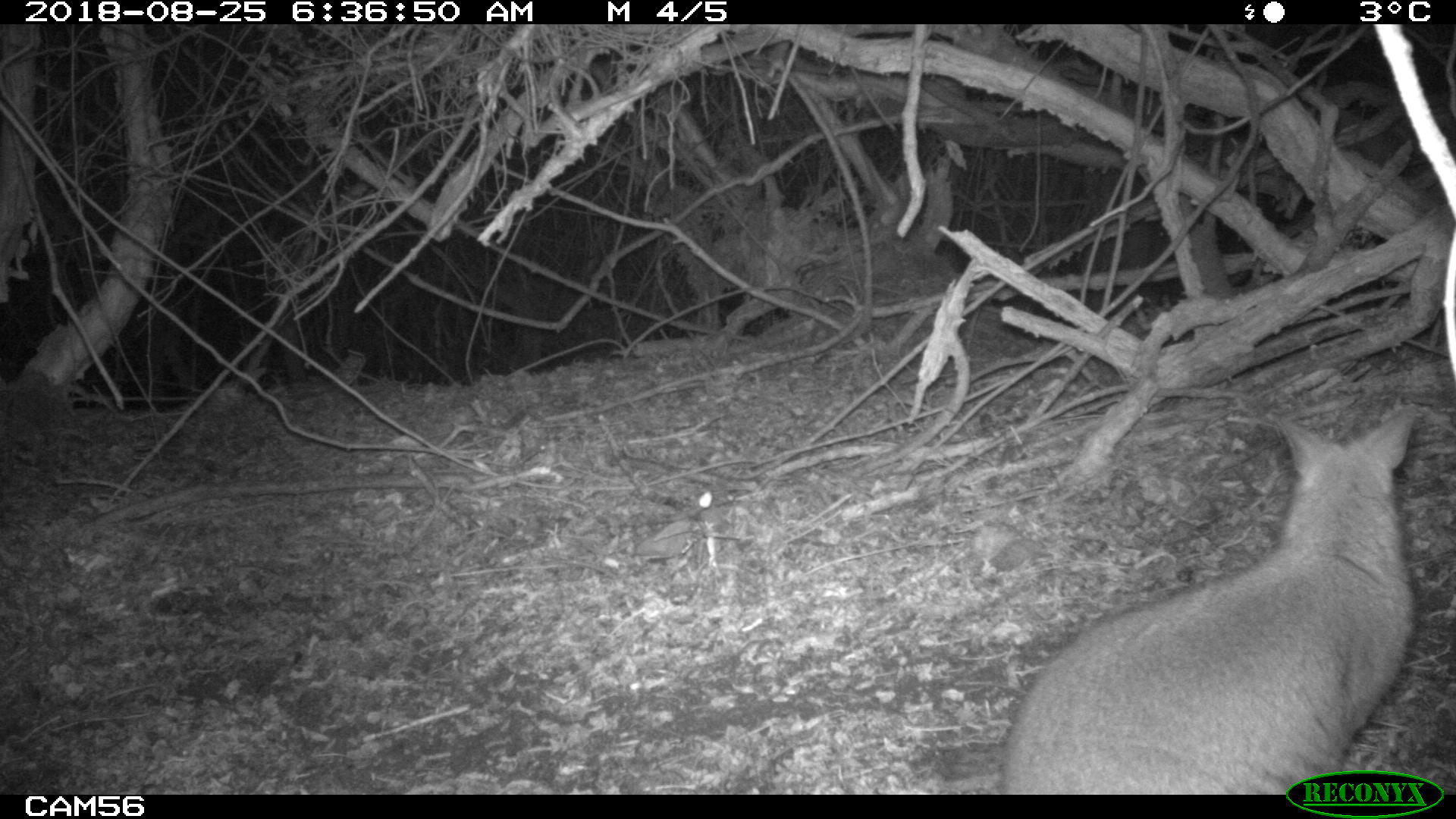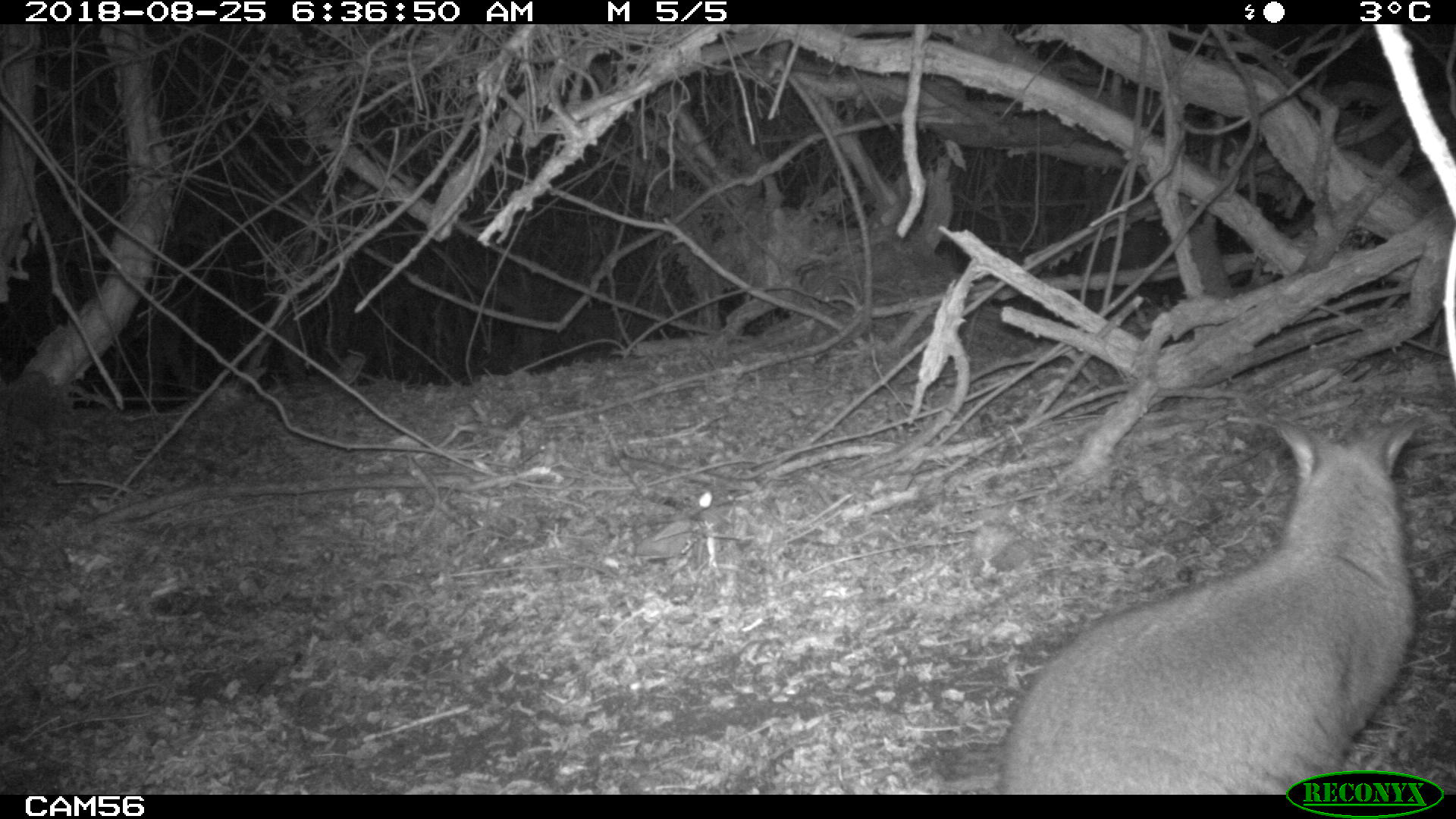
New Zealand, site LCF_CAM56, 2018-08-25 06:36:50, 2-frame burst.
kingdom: Animalia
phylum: Chordata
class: Mammalia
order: Diprotodontia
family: Macropodidae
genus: Notamacropus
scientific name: Notamacropus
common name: wallaby